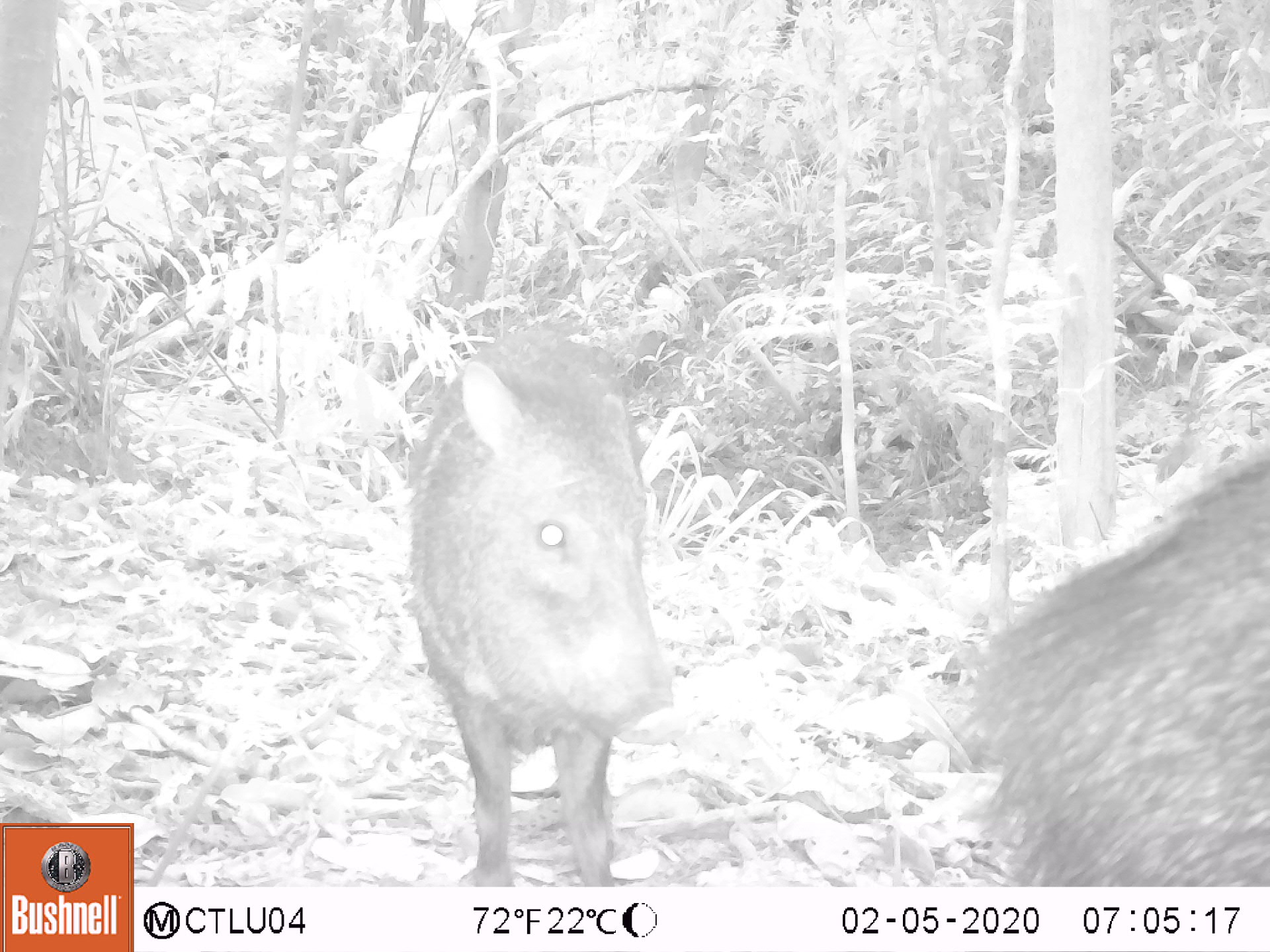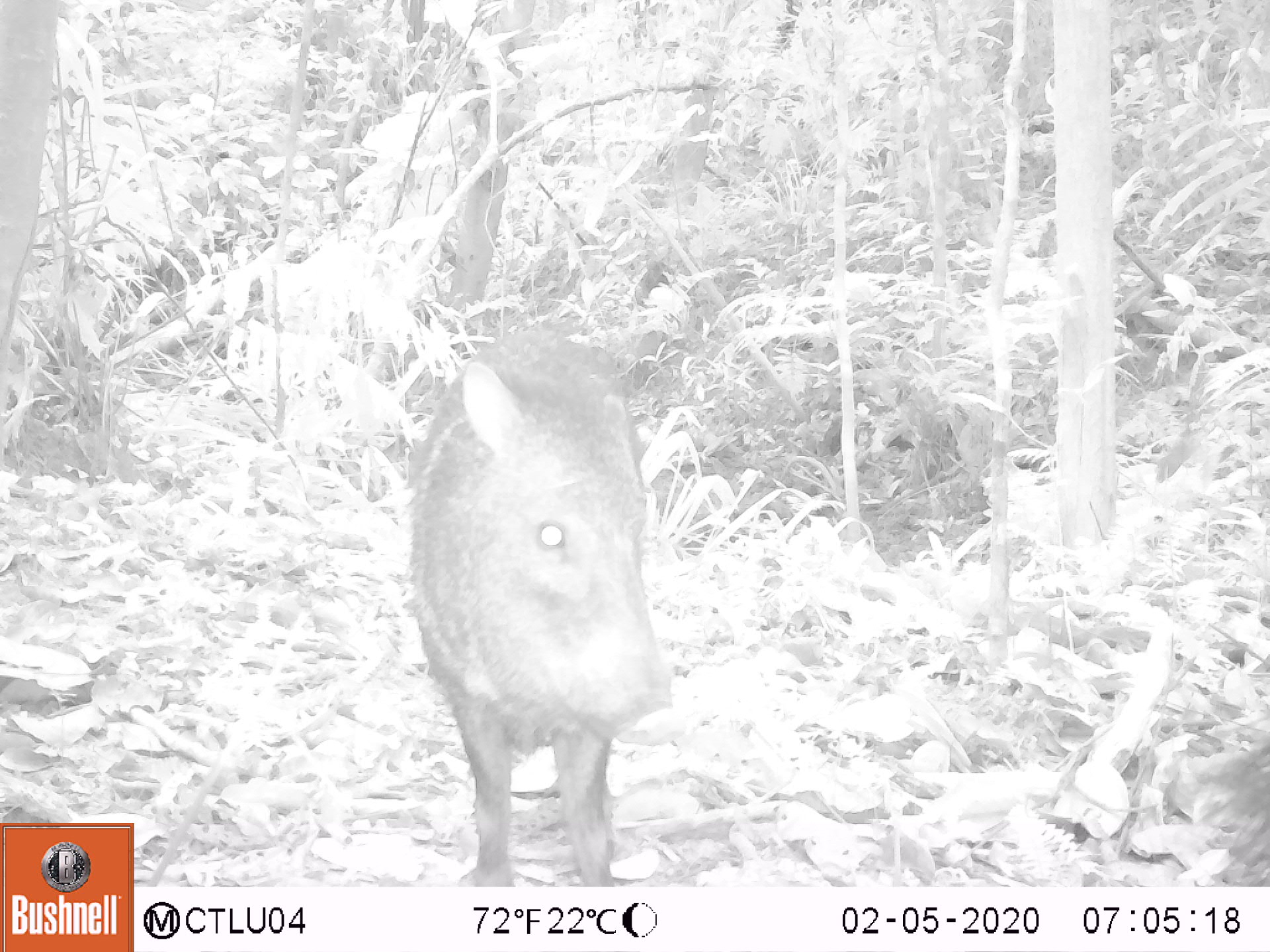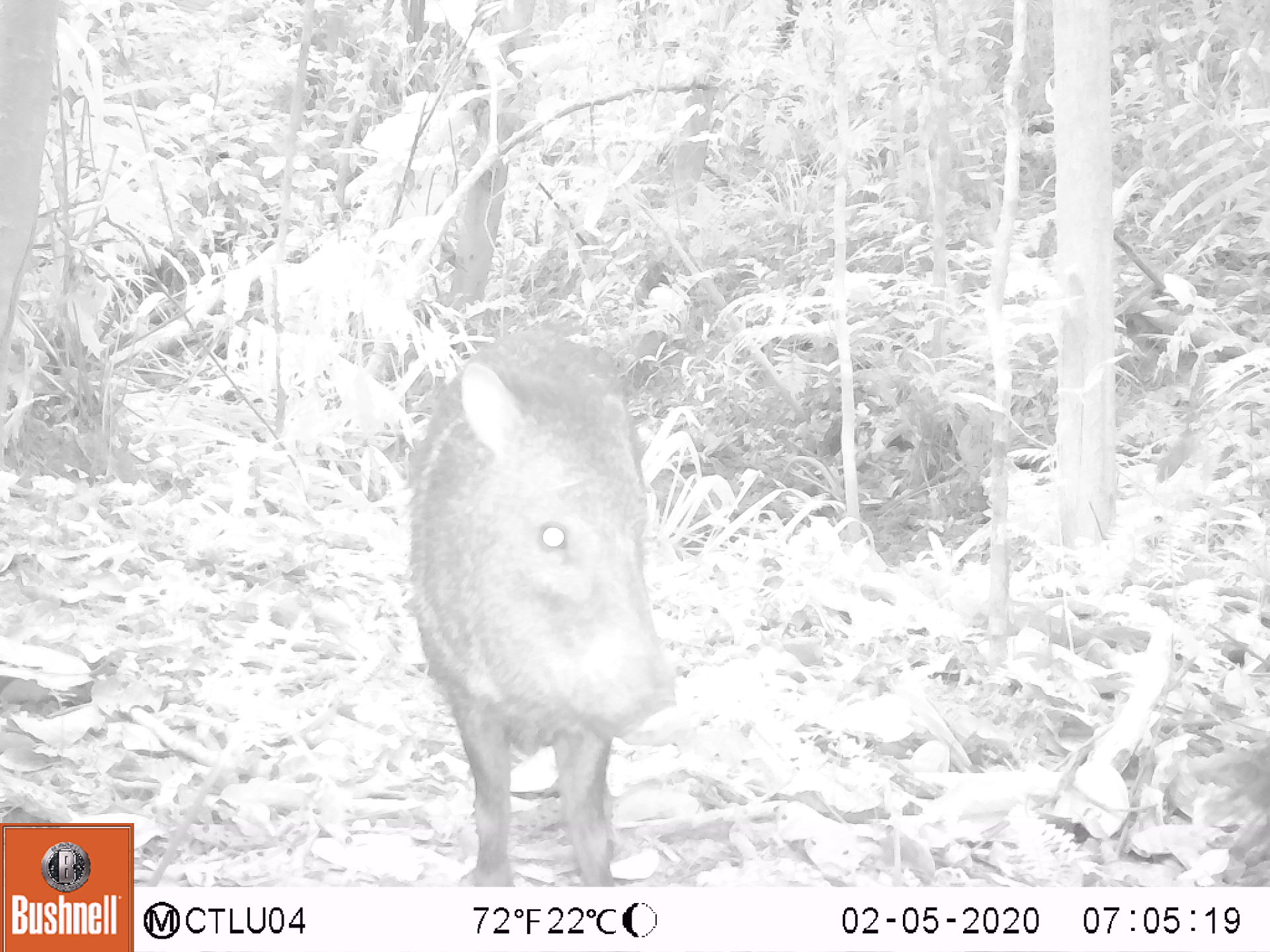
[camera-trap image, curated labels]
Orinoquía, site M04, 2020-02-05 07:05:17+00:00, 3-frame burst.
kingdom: Animalia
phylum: Chordata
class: Mammalia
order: Artiodactyla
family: Tayassuidae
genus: Pecari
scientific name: Pecari tajacu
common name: collared peccary